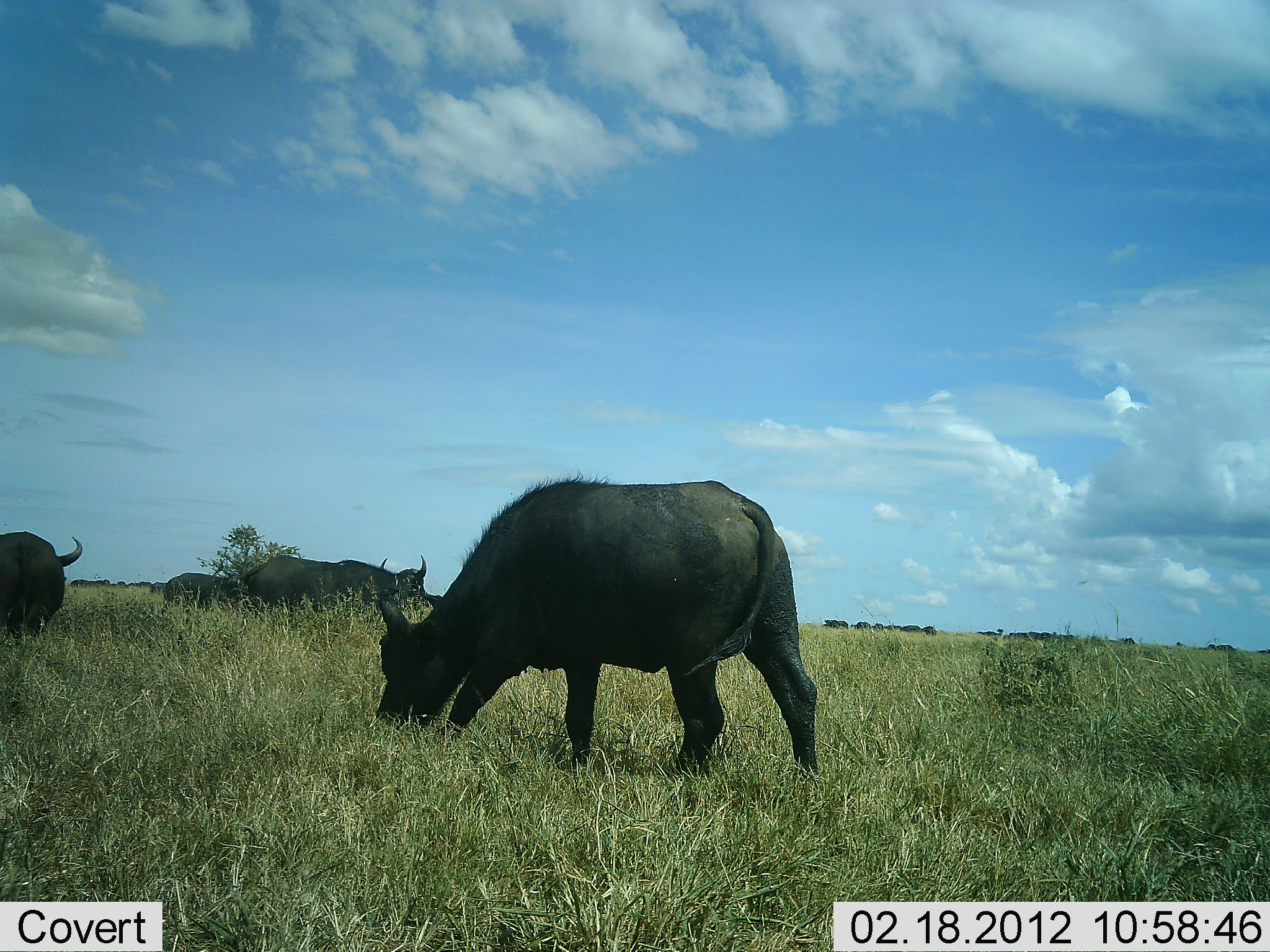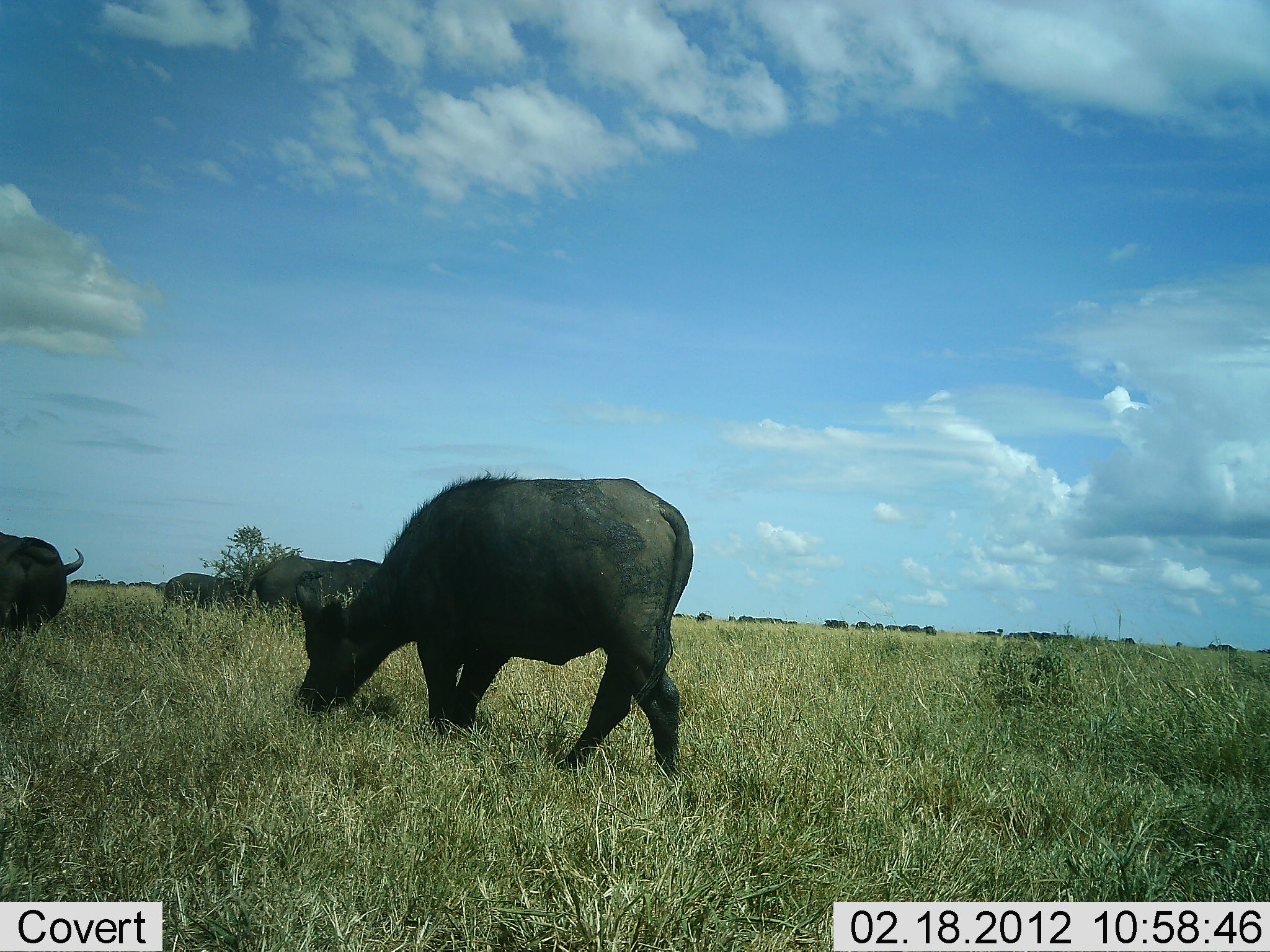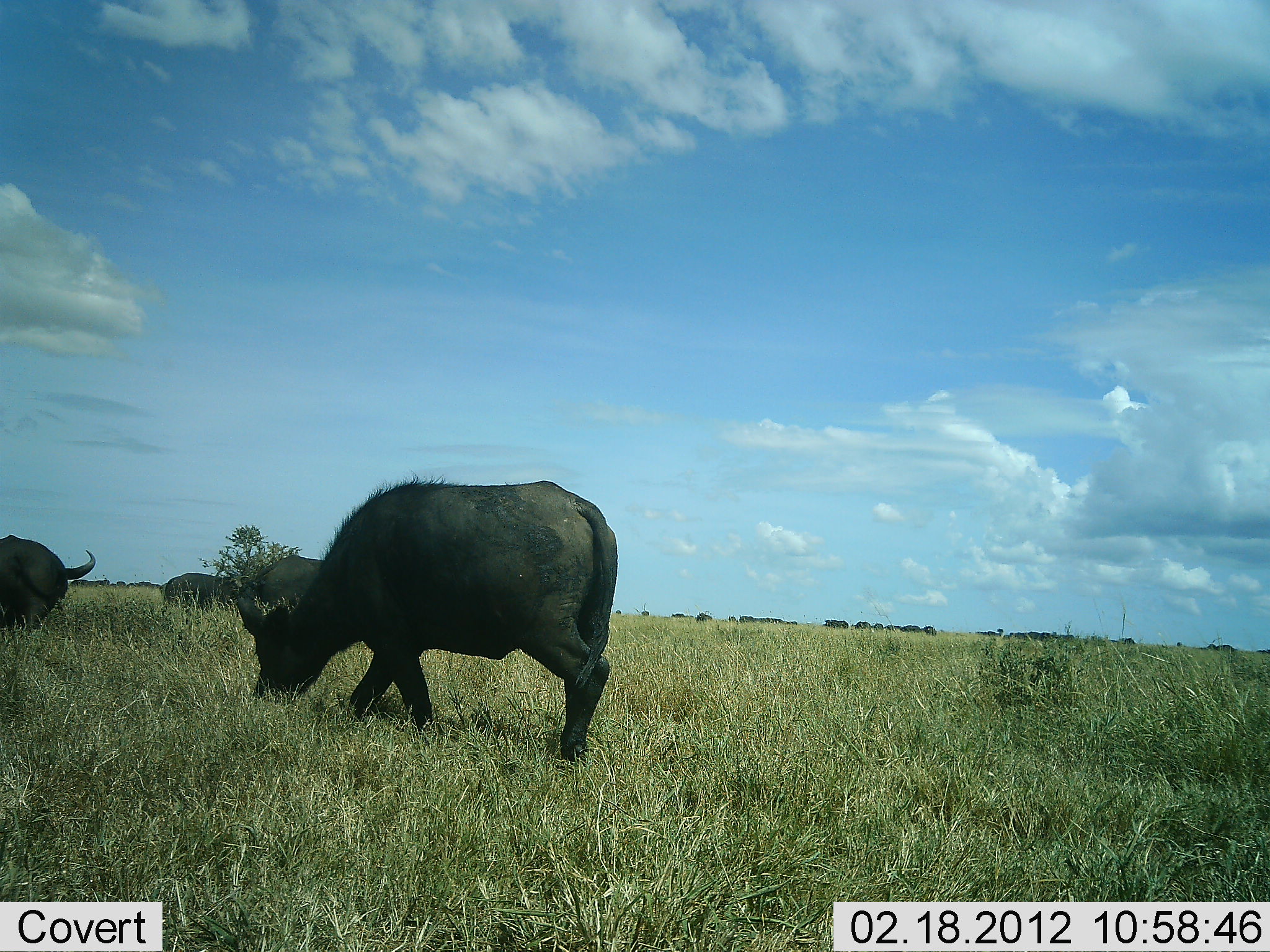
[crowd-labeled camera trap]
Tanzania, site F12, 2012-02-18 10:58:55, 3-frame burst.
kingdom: Animalia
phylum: Chordata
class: Mammalia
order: Artiodactyla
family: Bovidae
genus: Syncerus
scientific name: Syncerus caffer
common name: cape buffalo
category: buffalo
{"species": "buffalo (cape buffalo) (Syncerus caffer)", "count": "5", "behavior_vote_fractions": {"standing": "36%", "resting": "3%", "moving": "30%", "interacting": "3%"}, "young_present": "3%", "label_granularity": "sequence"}